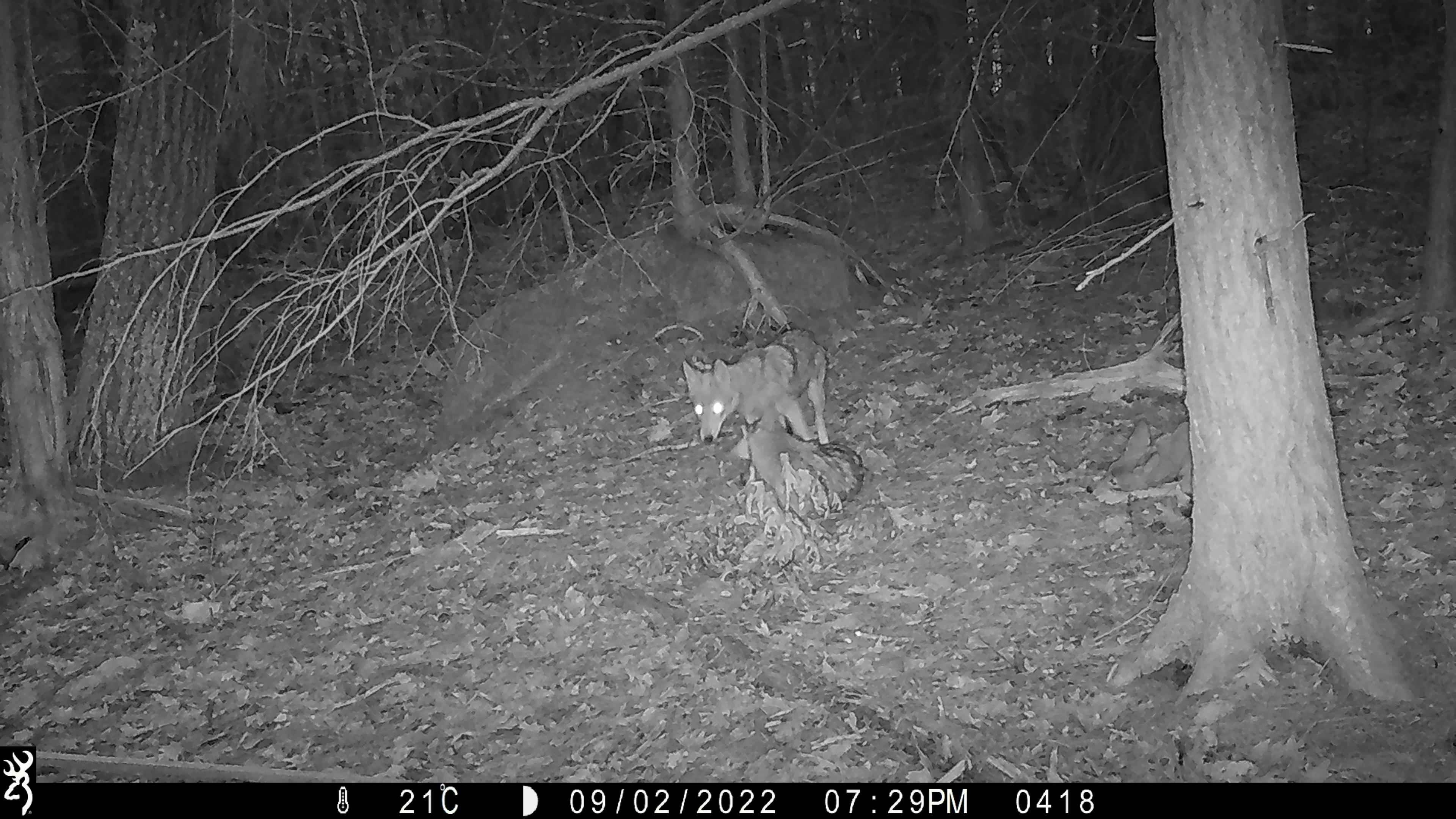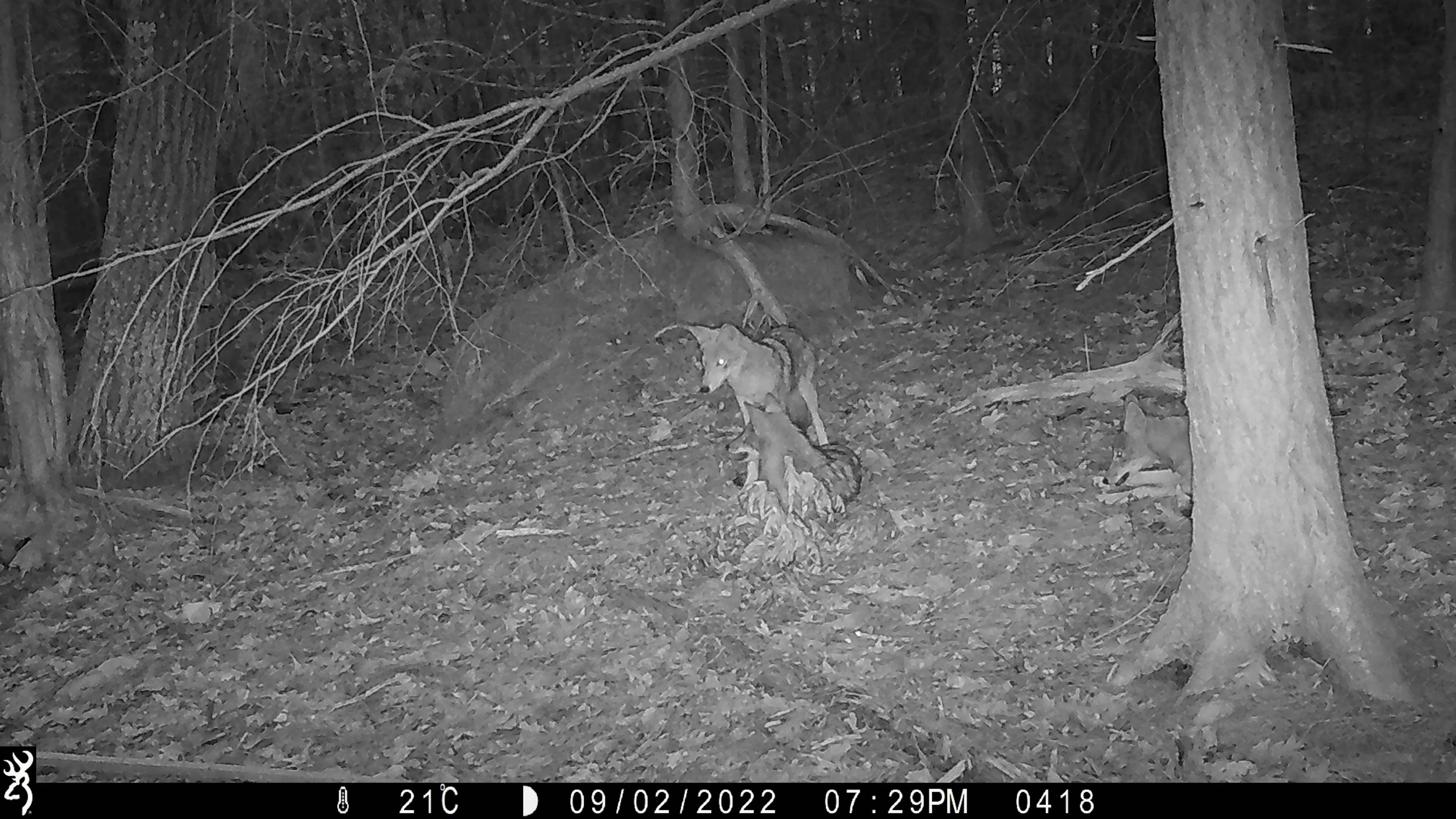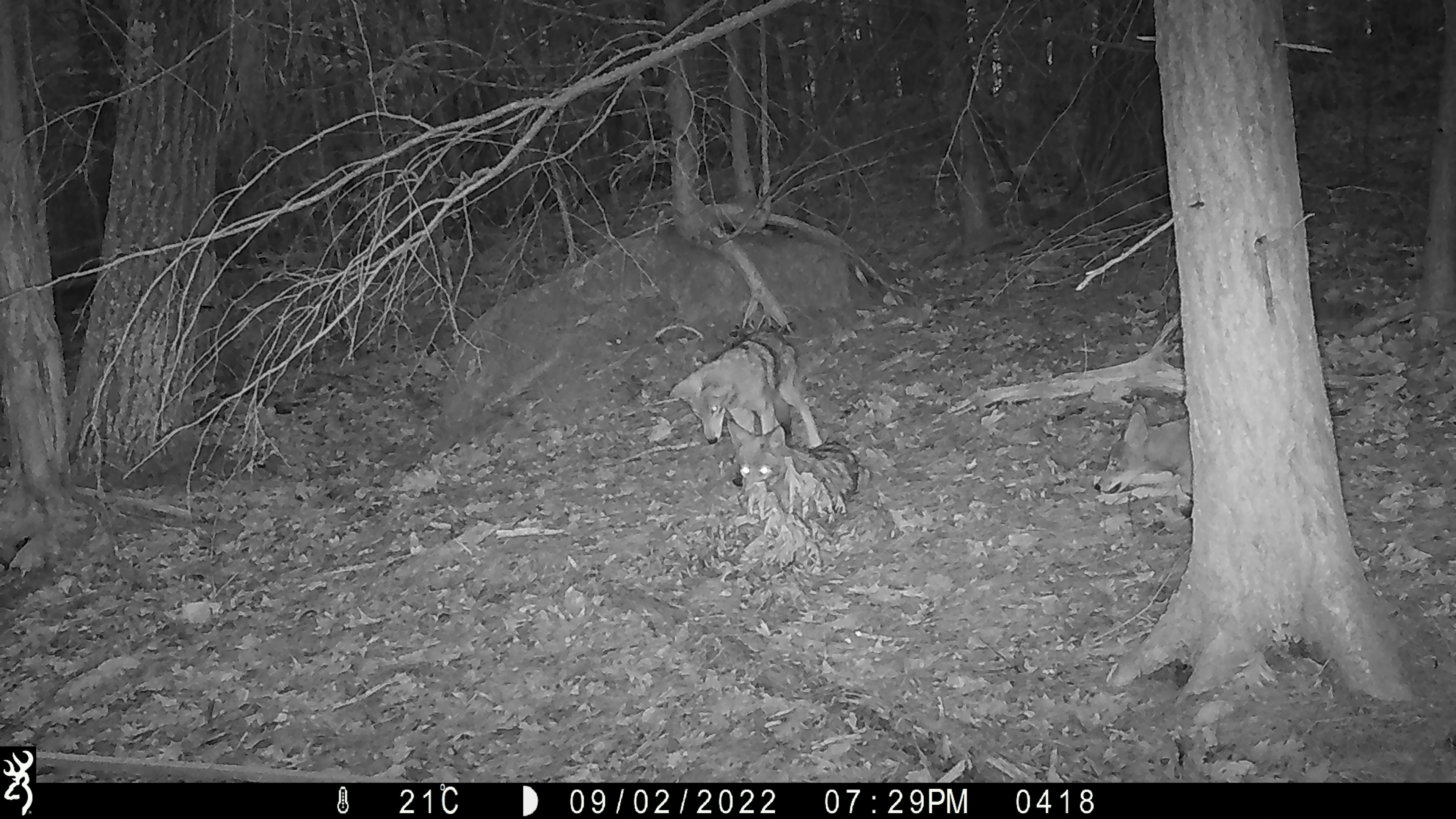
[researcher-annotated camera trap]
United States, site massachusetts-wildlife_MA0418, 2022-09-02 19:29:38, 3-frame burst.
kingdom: Animalia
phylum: Chordata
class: Mammalia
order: Carnivora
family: Canidae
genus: Canis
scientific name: Canis latrans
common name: coyote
Coyote (Canis latrans).